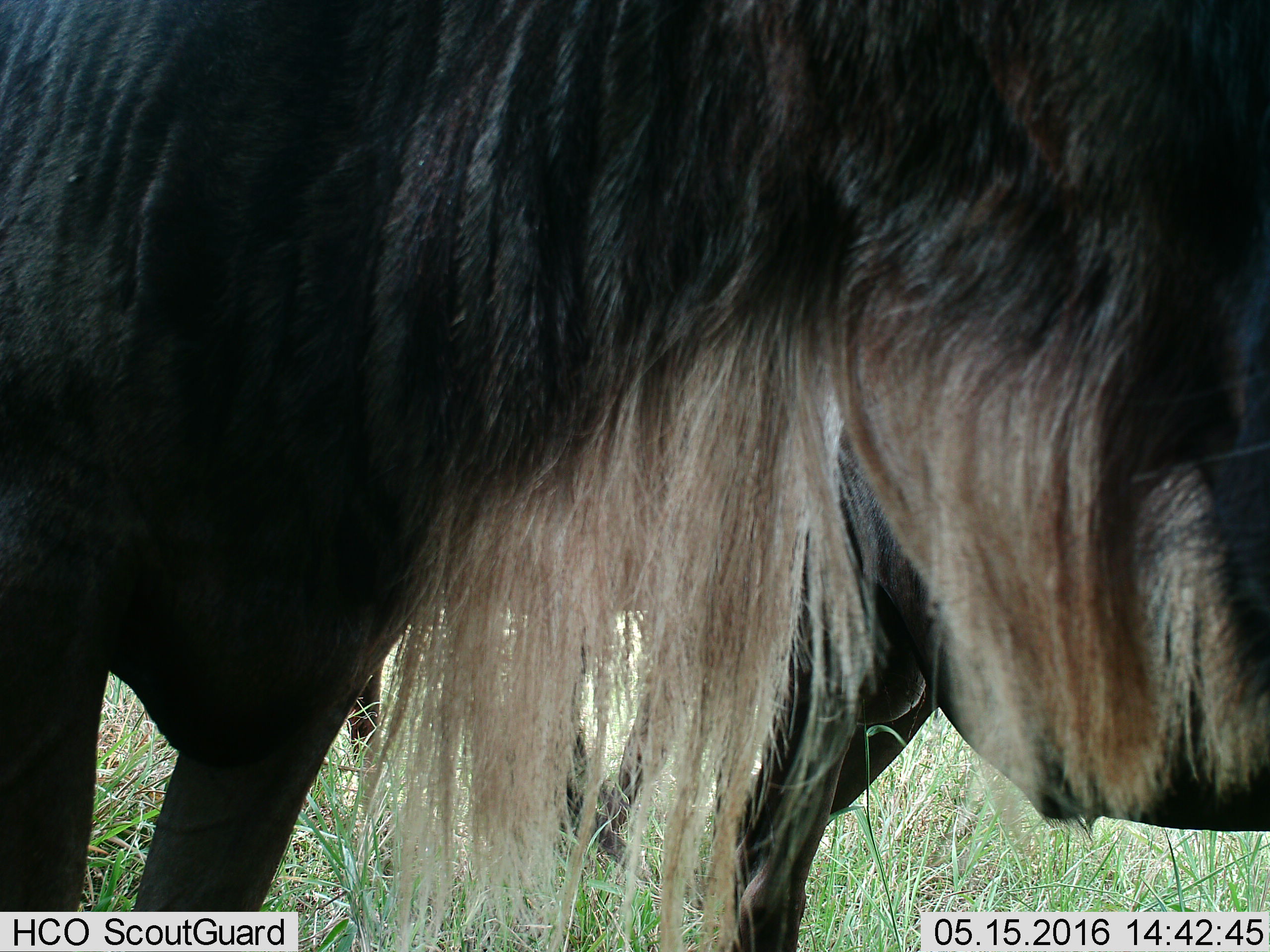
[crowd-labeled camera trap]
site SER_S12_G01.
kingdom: Animalia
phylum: Chordata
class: Mammalia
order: Artiodactyla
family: Bovidae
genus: Connochaetes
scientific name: Connochaetes taurinus taurinus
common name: blue wildebeest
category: wildebeestblue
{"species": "wildebeestblue (blue wildebeest) (Connochaetes taurinus taurinus)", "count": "2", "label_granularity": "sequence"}